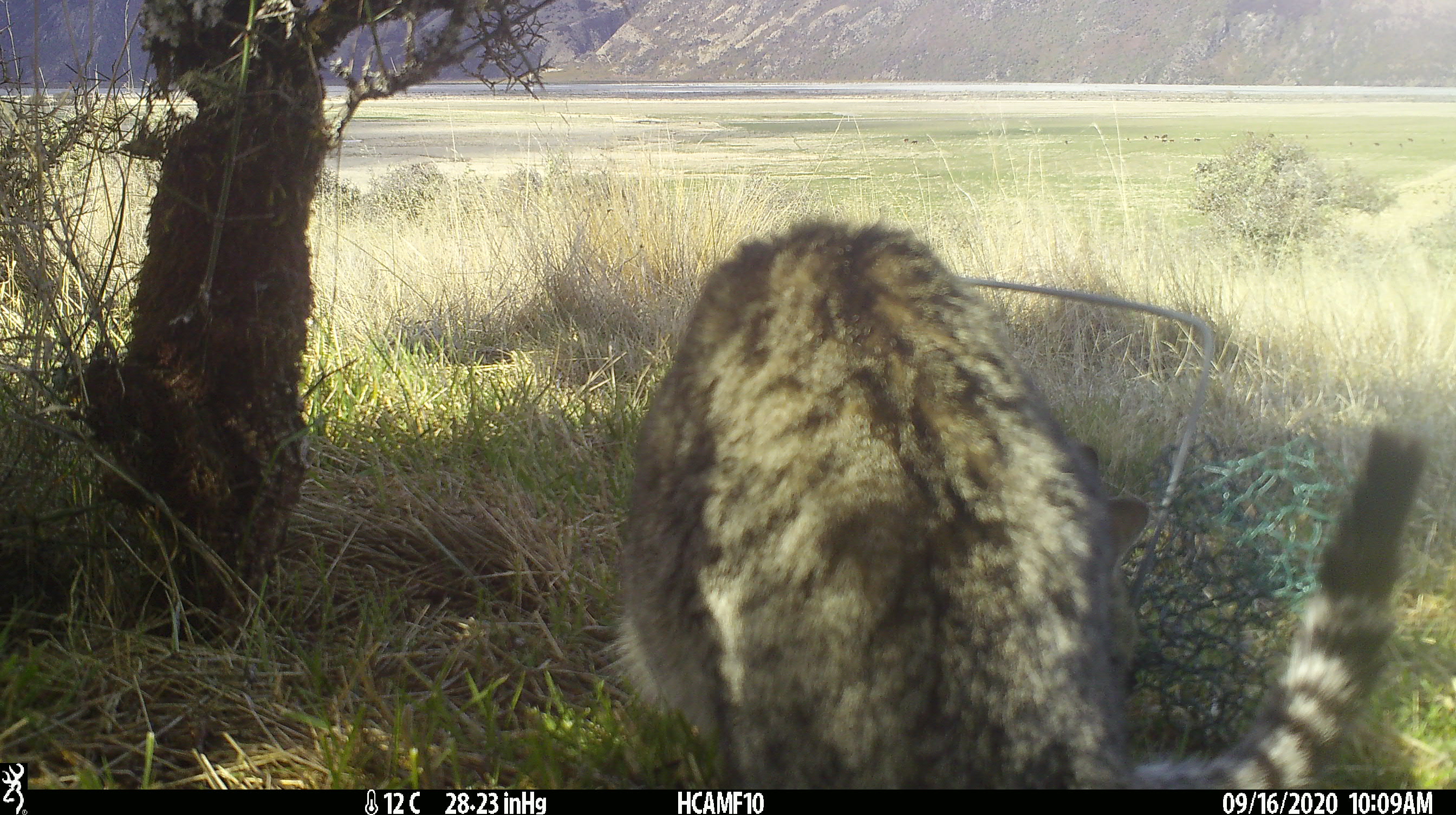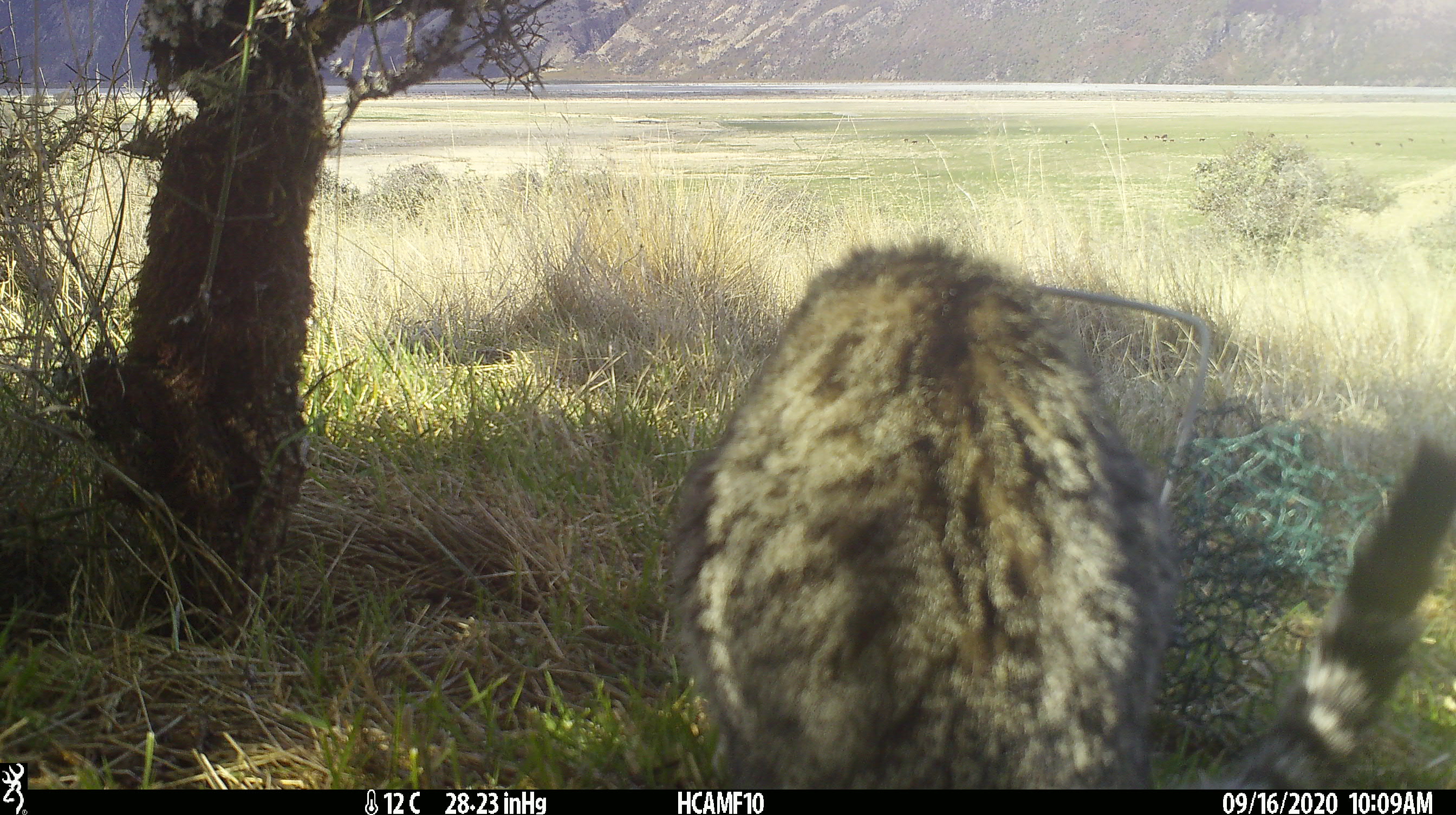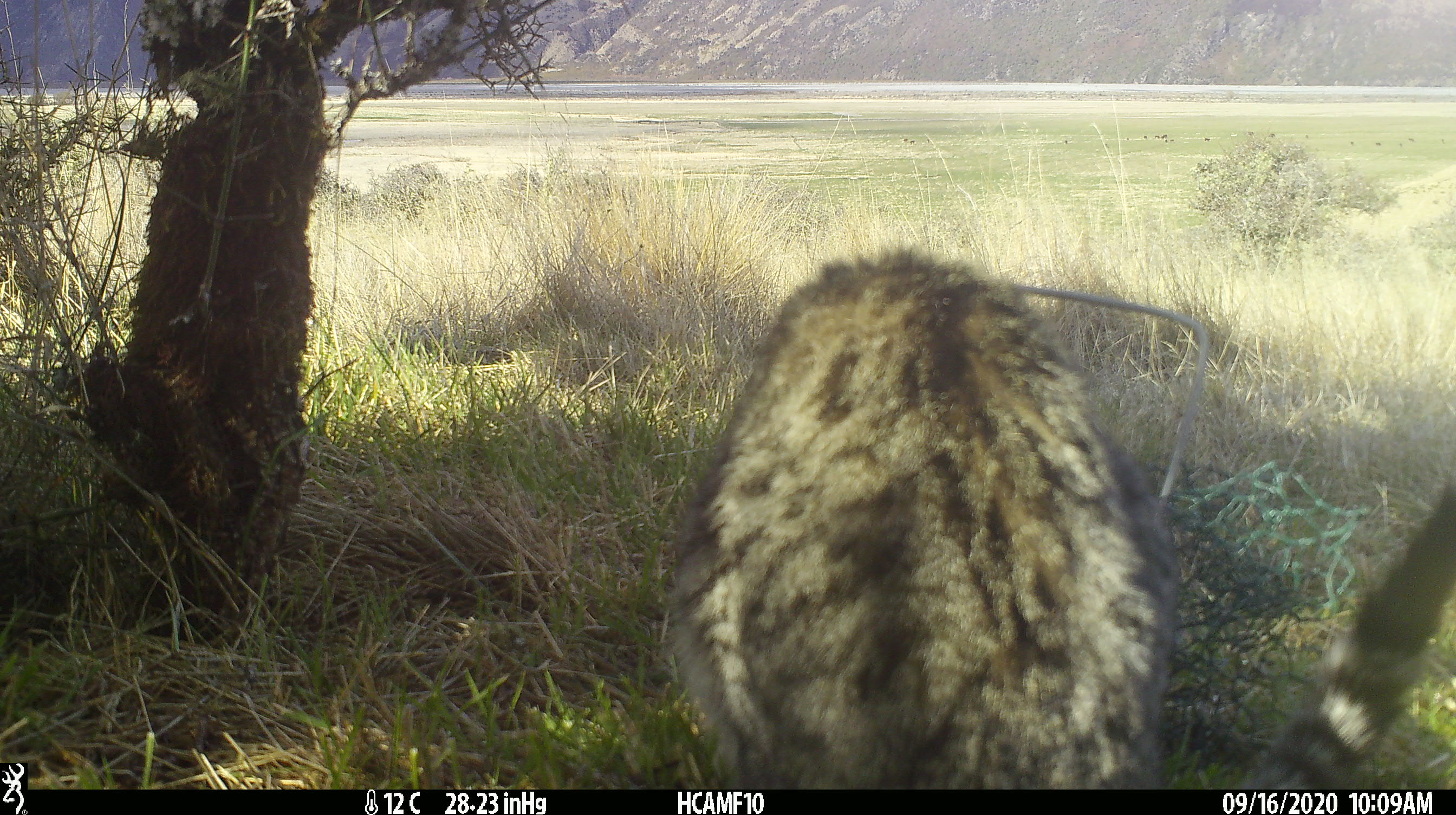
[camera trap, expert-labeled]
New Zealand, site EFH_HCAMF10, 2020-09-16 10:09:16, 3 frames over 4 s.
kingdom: Animalia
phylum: Chordata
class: Mammalia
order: Carnivora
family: Felidae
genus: Felis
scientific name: Felis catus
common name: domestic cat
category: cat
Cat (domestic cat) (Felis catus).